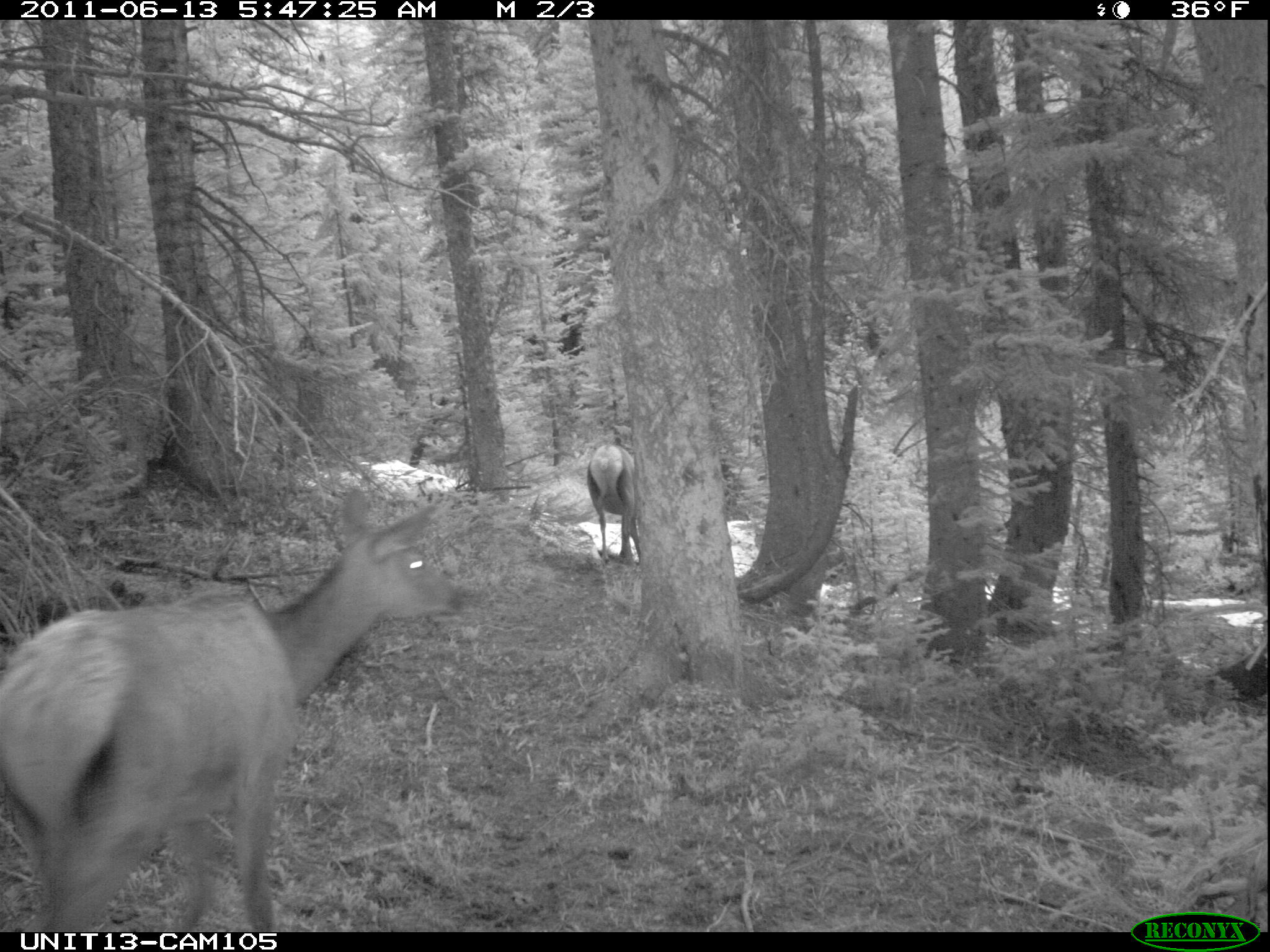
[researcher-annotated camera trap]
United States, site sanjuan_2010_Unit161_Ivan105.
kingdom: Animalia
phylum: Chordata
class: Mammalia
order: Artiodactyla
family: Cervidae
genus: Cervus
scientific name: Cervus elaphus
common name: red deer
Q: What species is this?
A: Cervus elaphus (red deer).